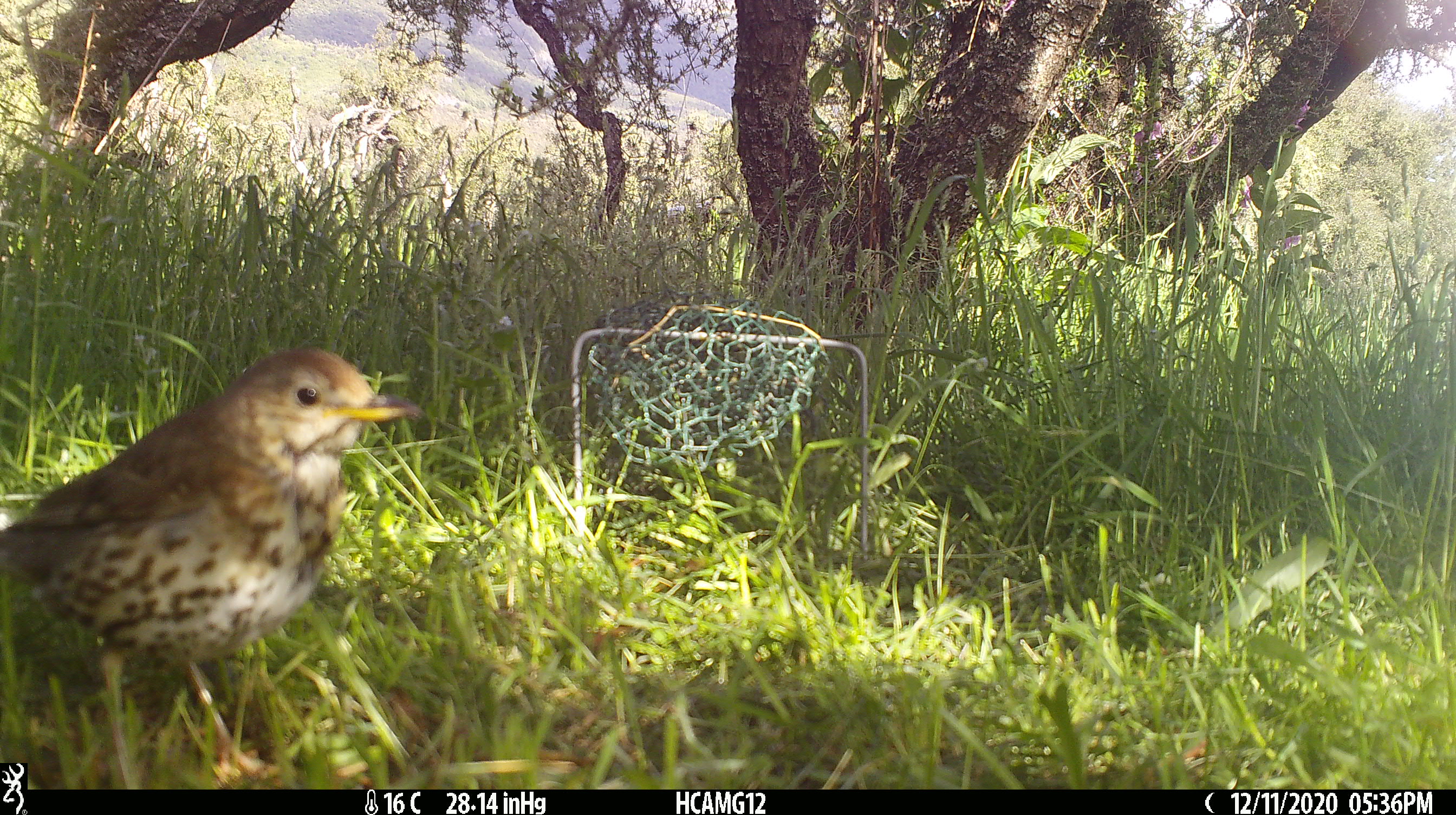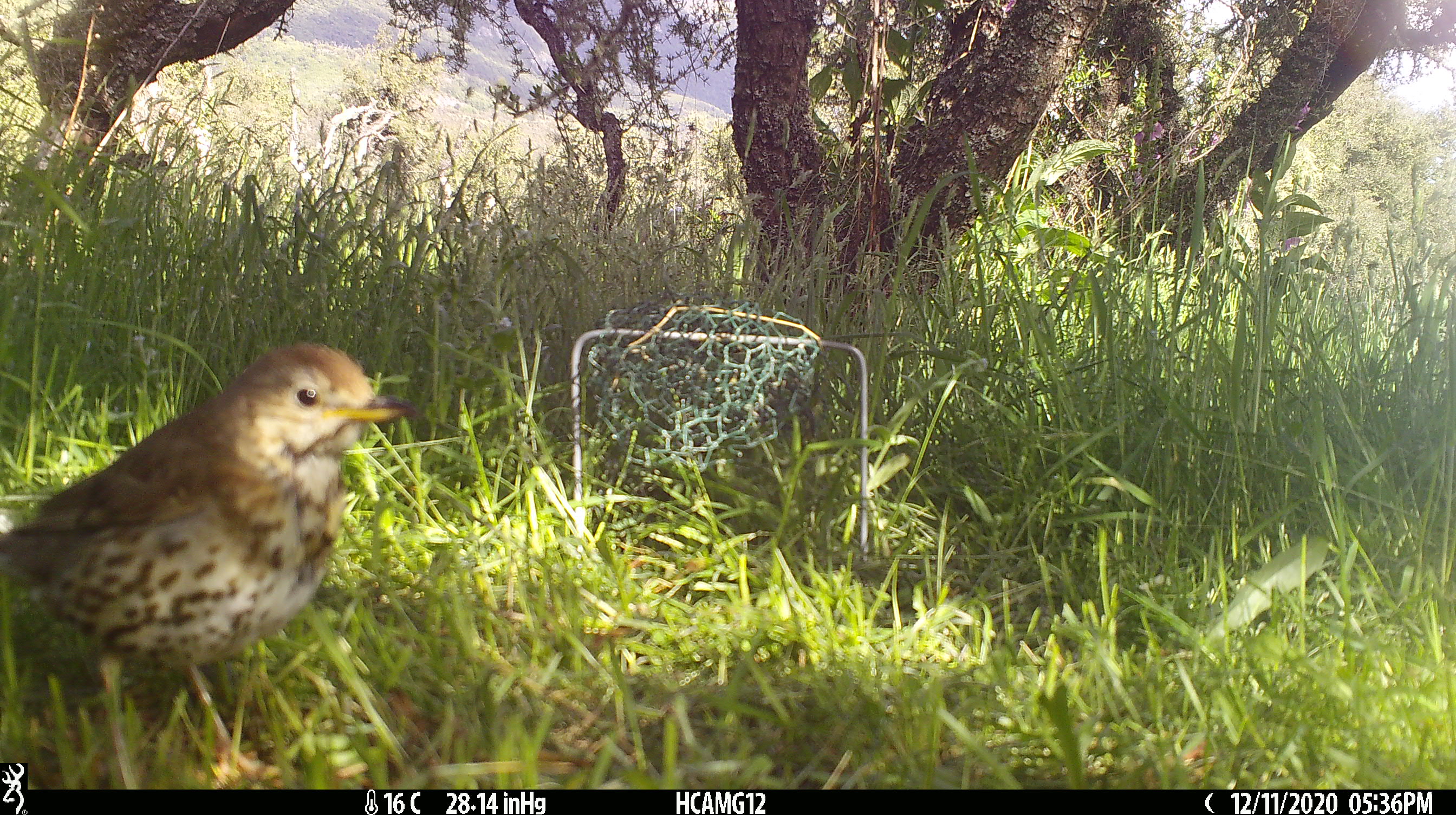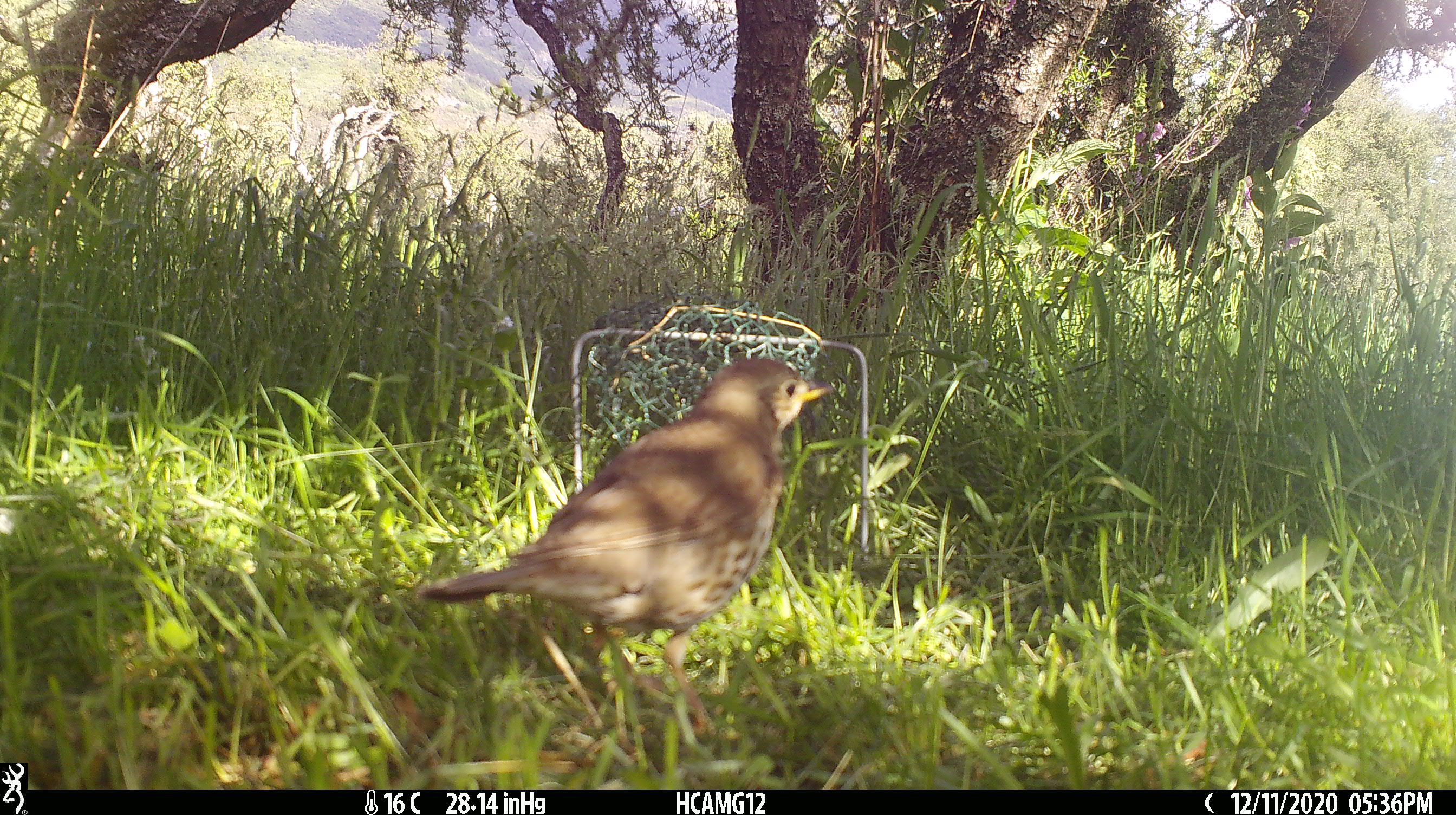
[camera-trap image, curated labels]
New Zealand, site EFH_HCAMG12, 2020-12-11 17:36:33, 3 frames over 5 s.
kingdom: Animalia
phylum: Chordata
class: Aves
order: Passeriformes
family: Turdidae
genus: Turdus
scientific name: Turdus philomelos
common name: song thrush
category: thrush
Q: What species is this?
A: Thrush (song thrush) (Turdus philomelos).